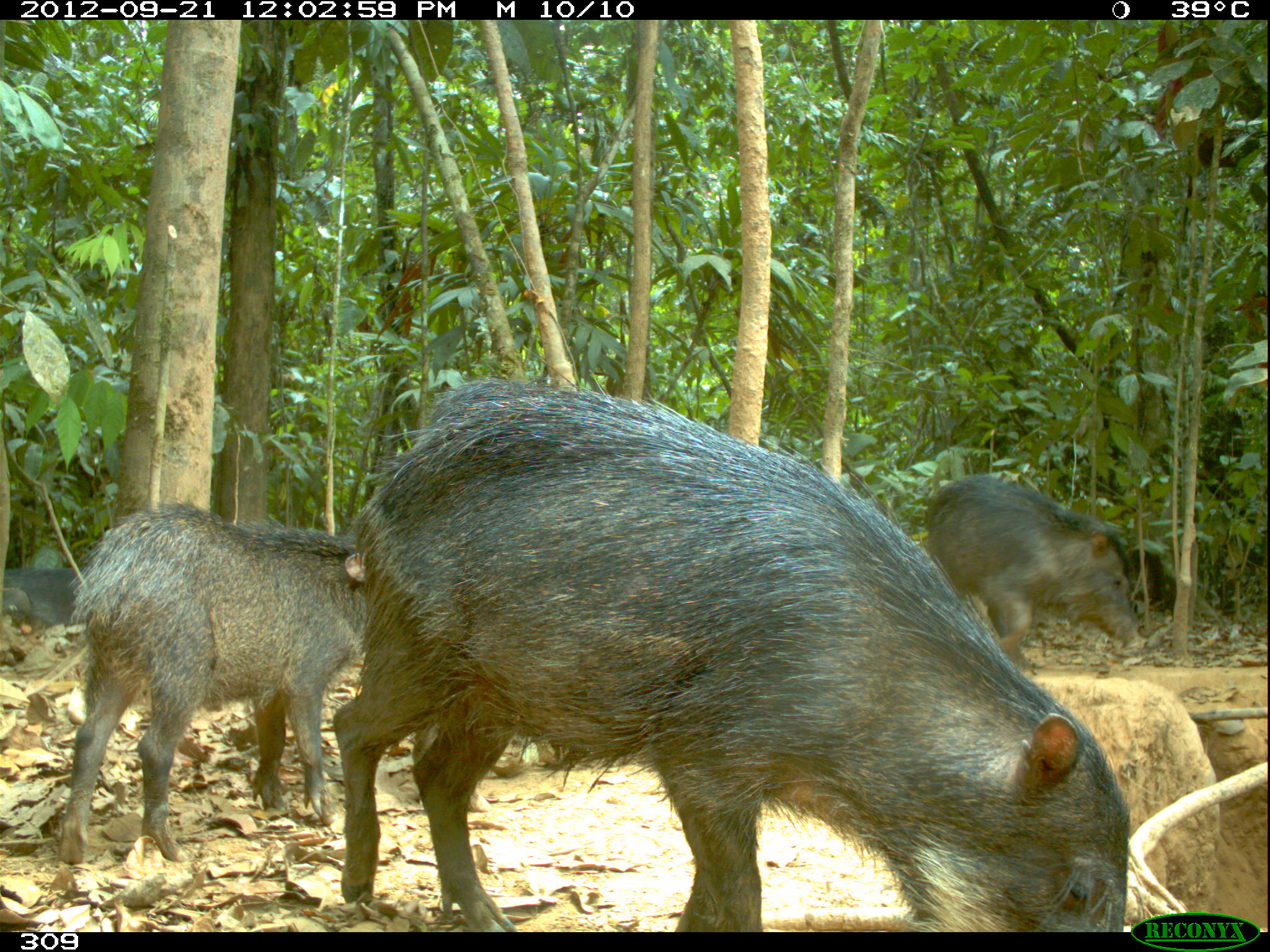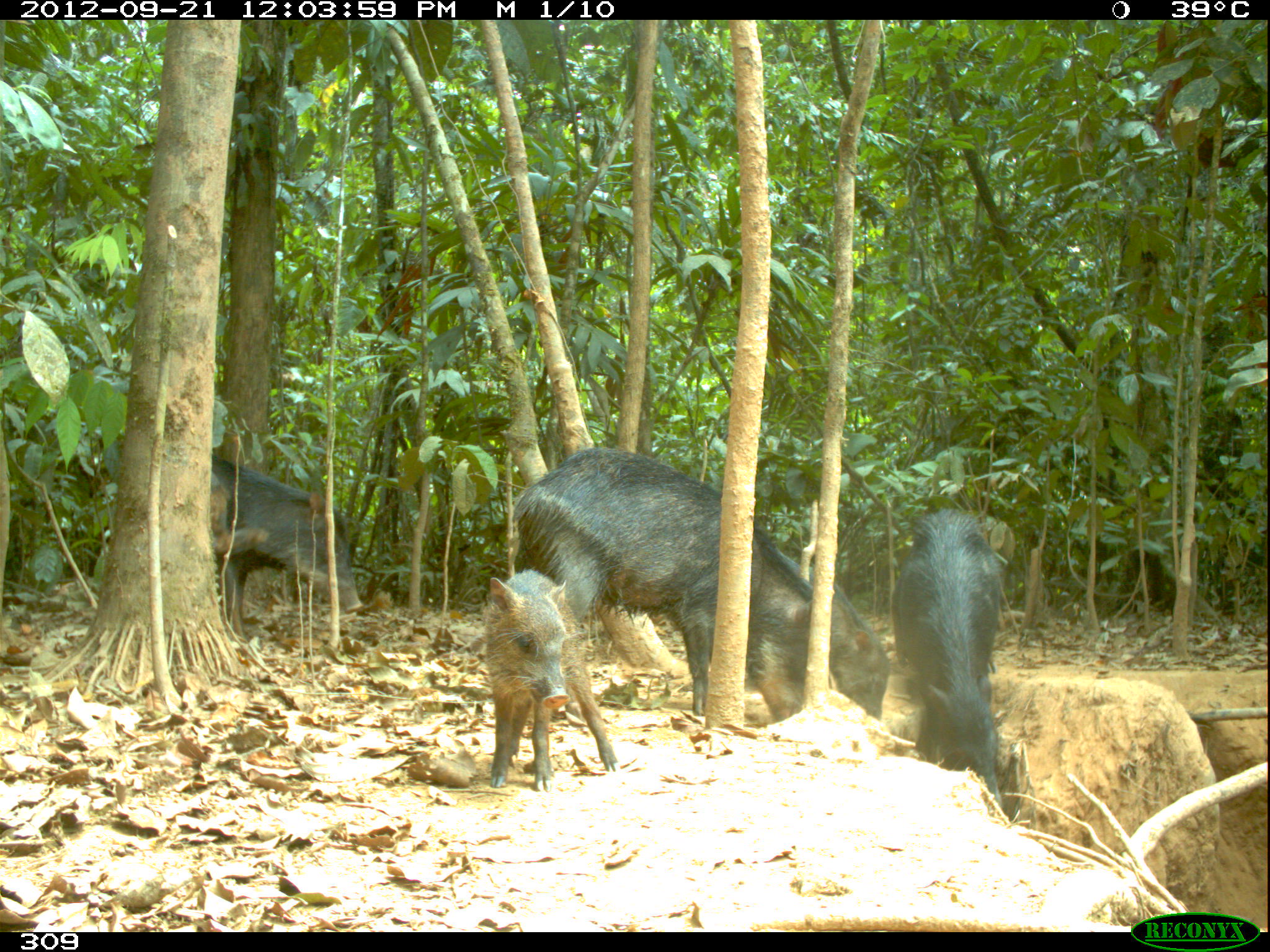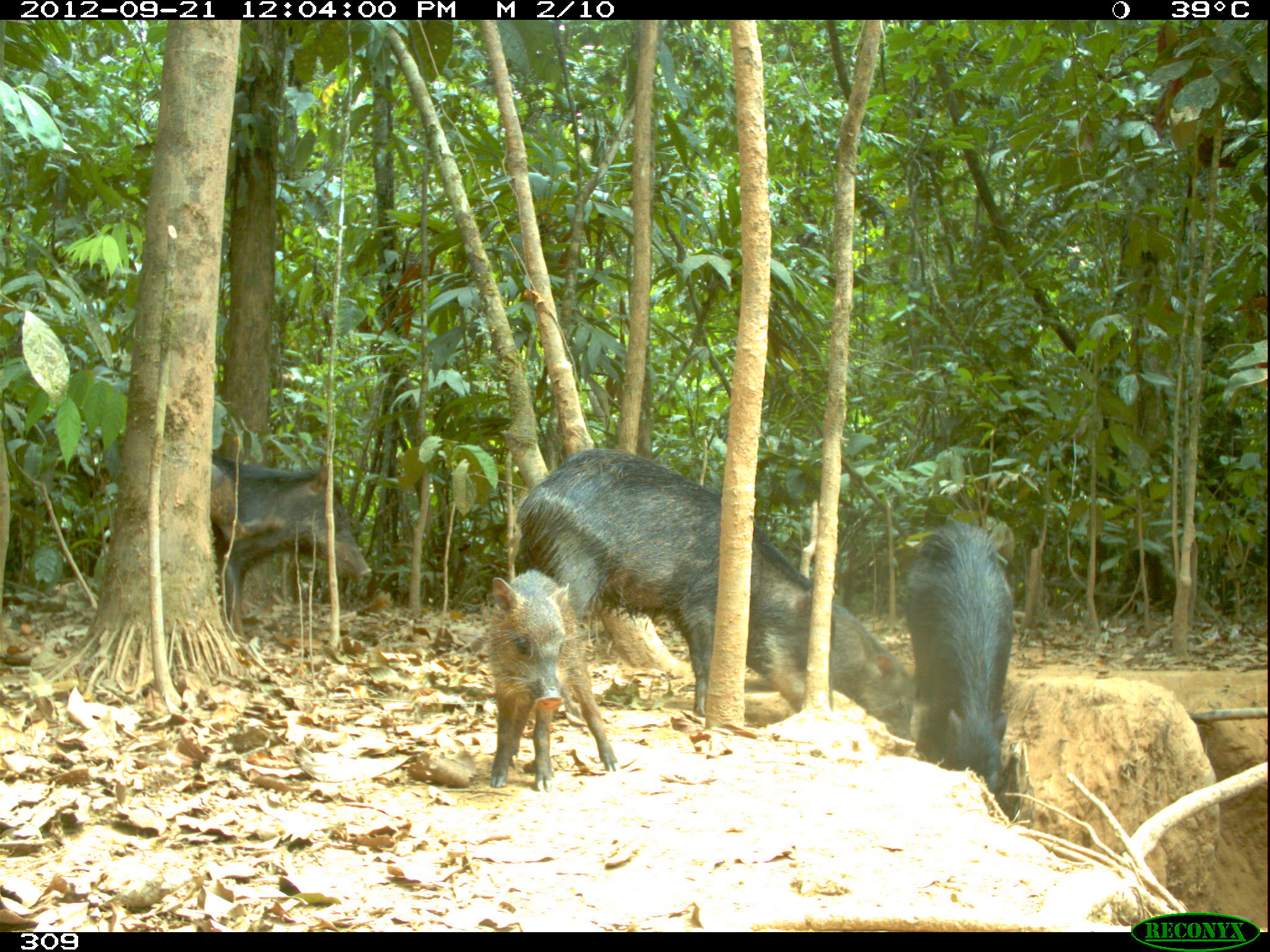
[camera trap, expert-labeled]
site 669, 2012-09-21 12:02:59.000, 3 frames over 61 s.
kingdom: Animalia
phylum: Chordata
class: Mammalia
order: Artiodactyla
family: Tayassuidae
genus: Tayassu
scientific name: Tayassu pecari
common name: white-lipped peccary